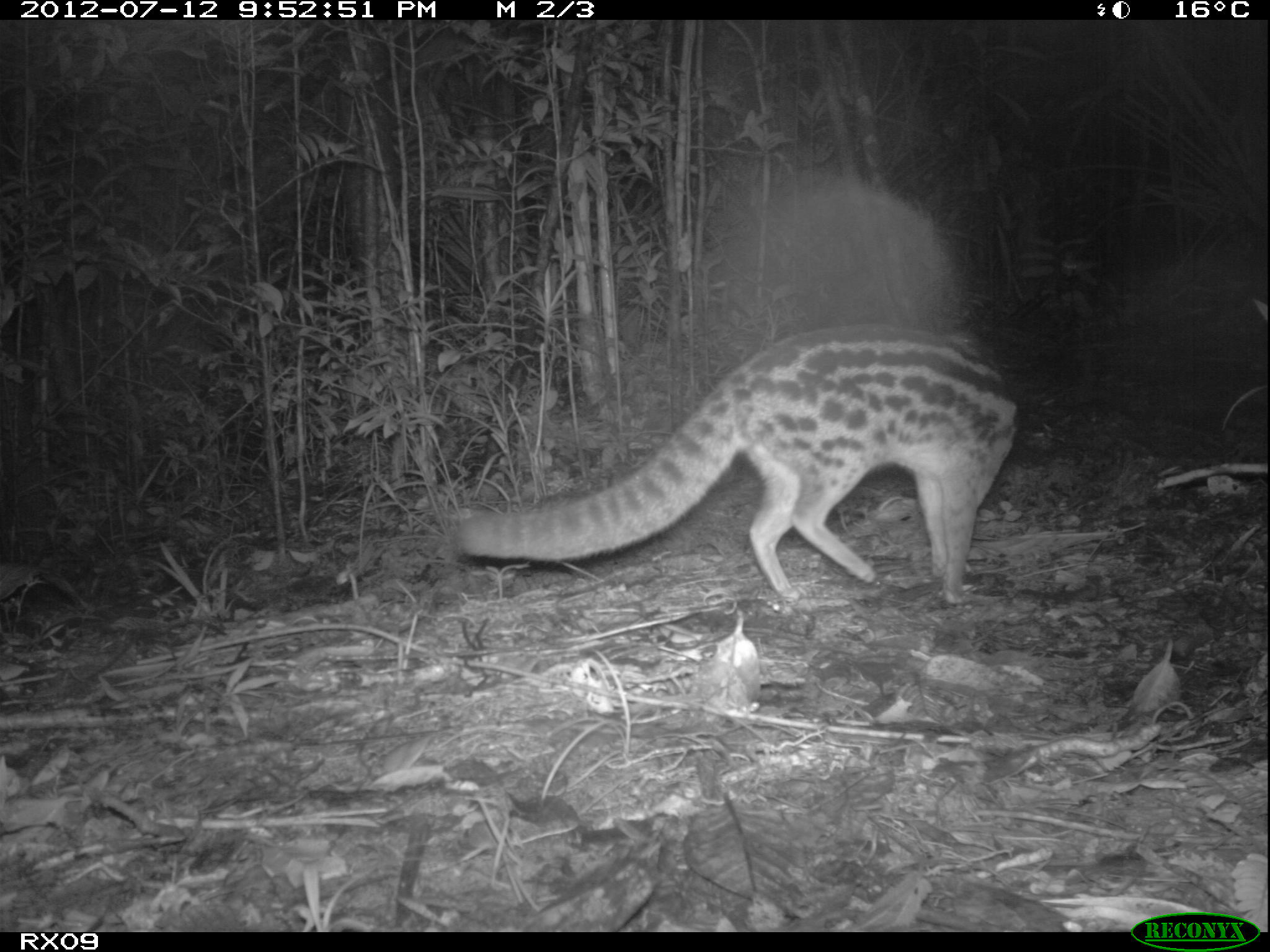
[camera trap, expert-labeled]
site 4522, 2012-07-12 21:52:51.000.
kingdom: Animalia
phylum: Chordata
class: Mammalia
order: Carnivora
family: Eupleridae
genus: Fossa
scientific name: Fossa fossana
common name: fanaloka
Fossa fossana (fanaloka), count 1.